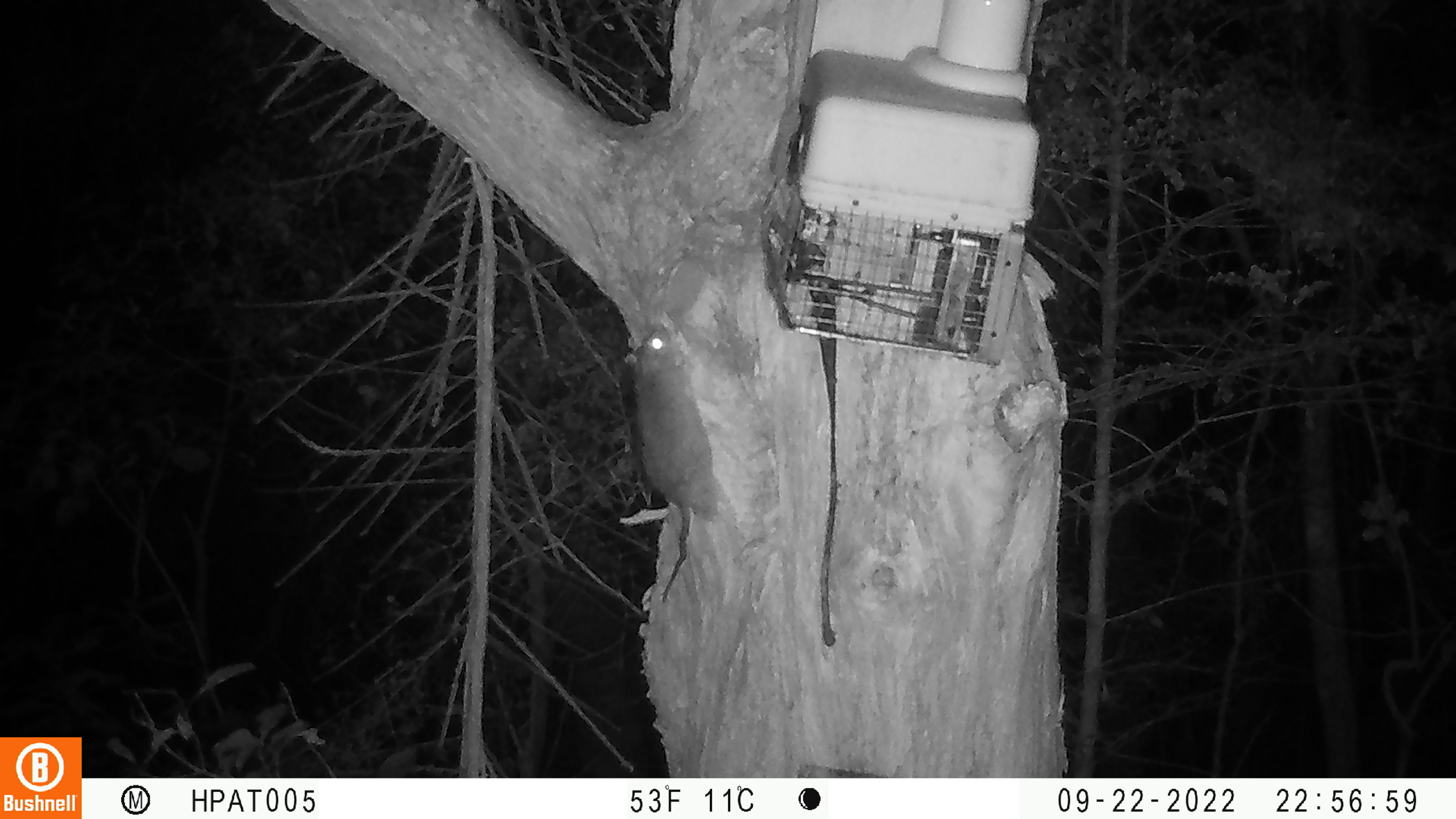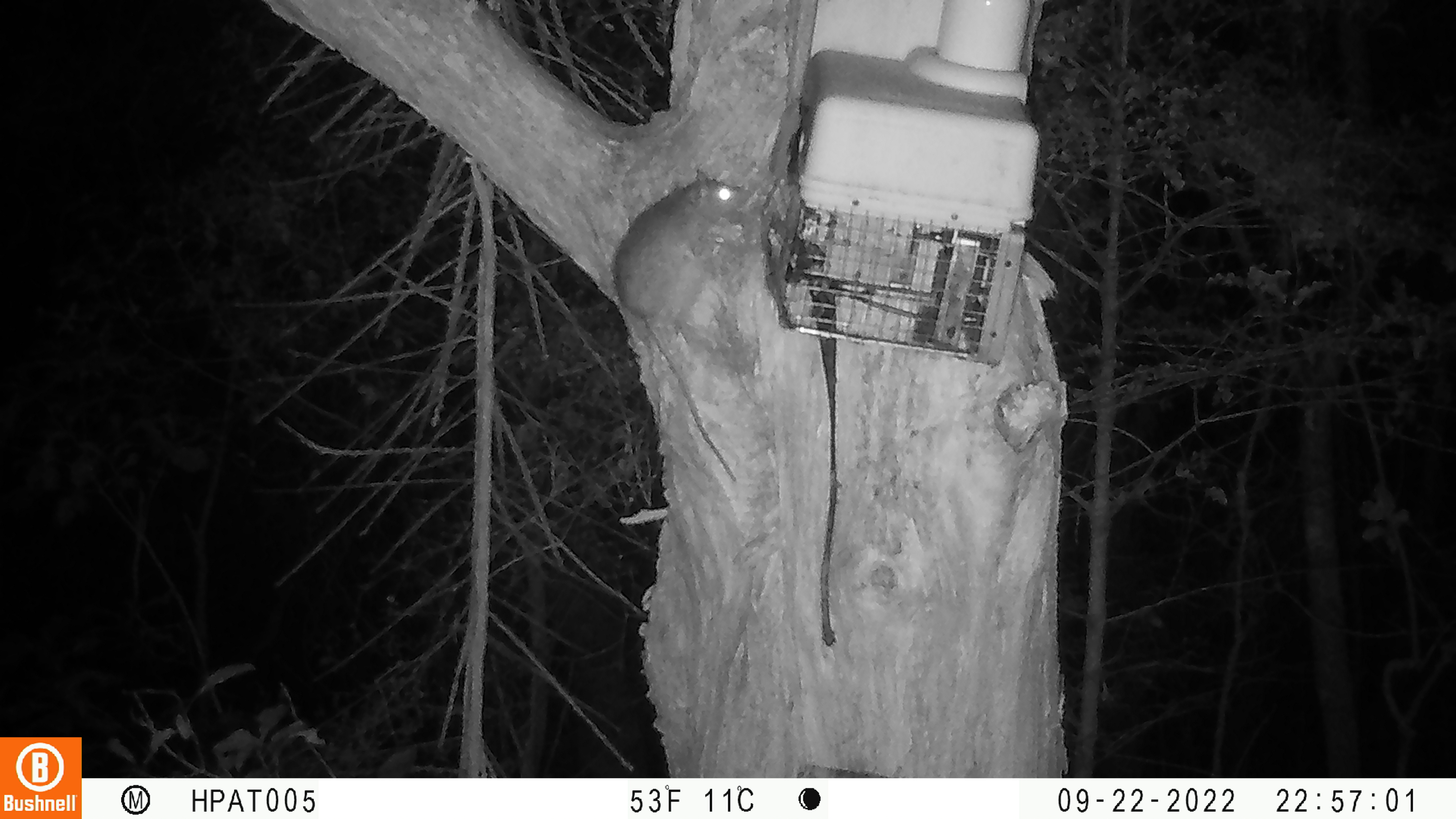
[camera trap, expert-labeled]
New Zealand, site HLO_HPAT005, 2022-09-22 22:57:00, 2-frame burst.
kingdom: Animalia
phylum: Chordata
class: Mammalia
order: Rodentia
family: Muridae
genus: Rattus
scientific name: Rattus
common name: rat